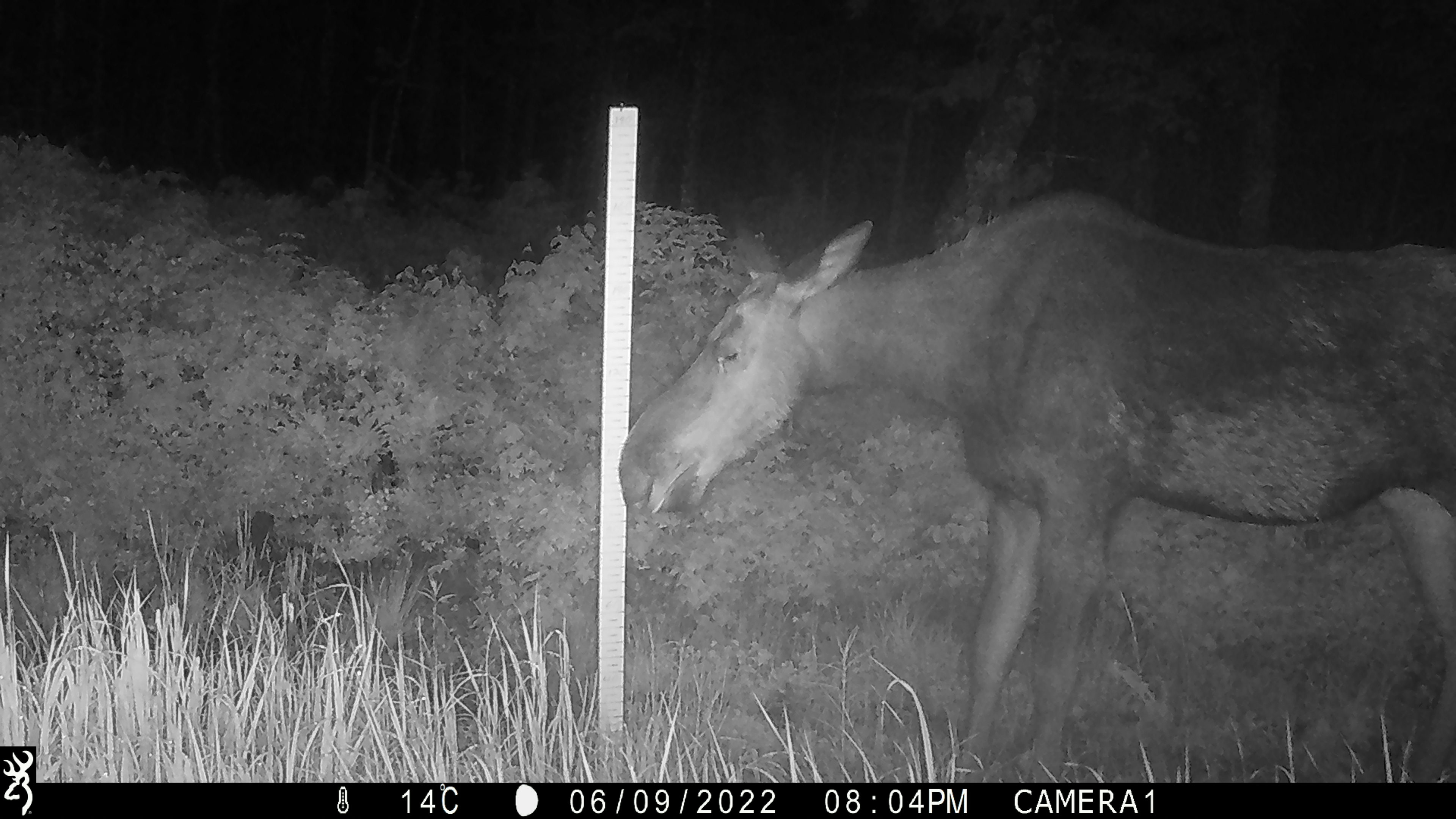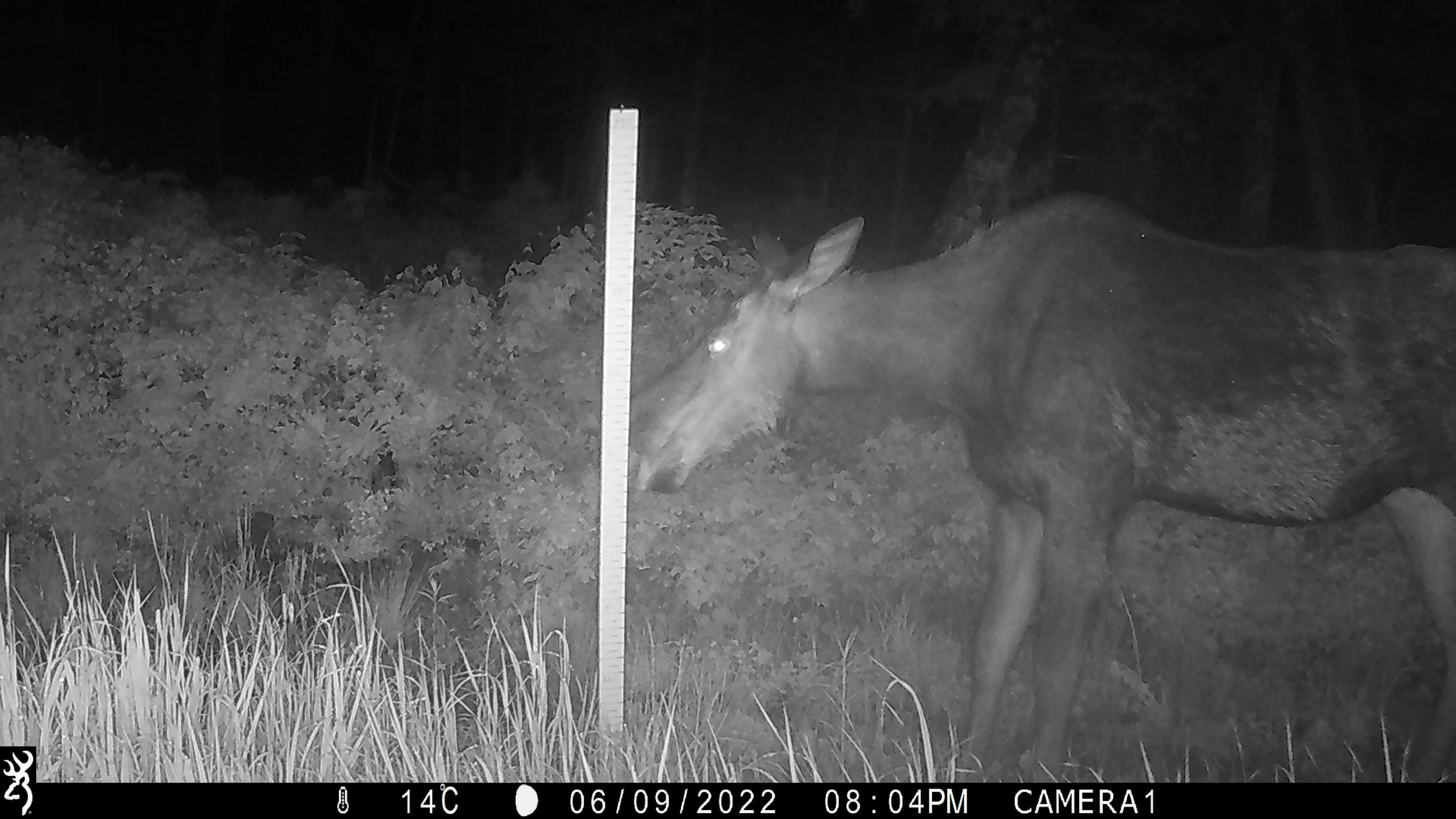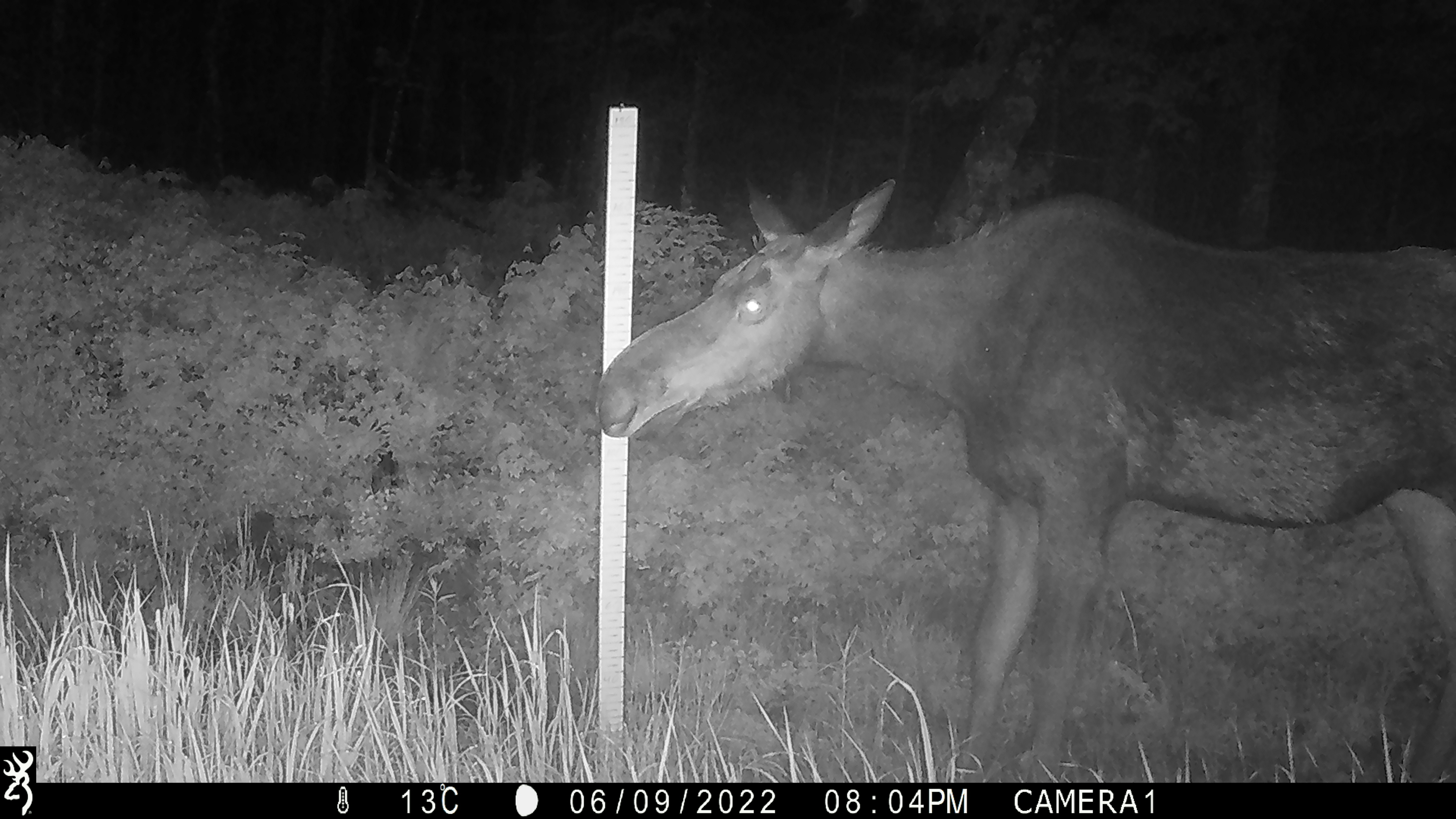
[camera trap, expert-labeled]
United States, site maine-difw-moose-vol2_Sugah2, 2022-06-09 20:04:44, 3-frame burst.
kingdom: Animalia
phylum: Chordata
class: Mammalia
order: Artiodactyla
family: Cervidae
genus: Alces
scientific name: Alces alces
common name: moose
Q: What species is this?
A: Moose (Alces alces).